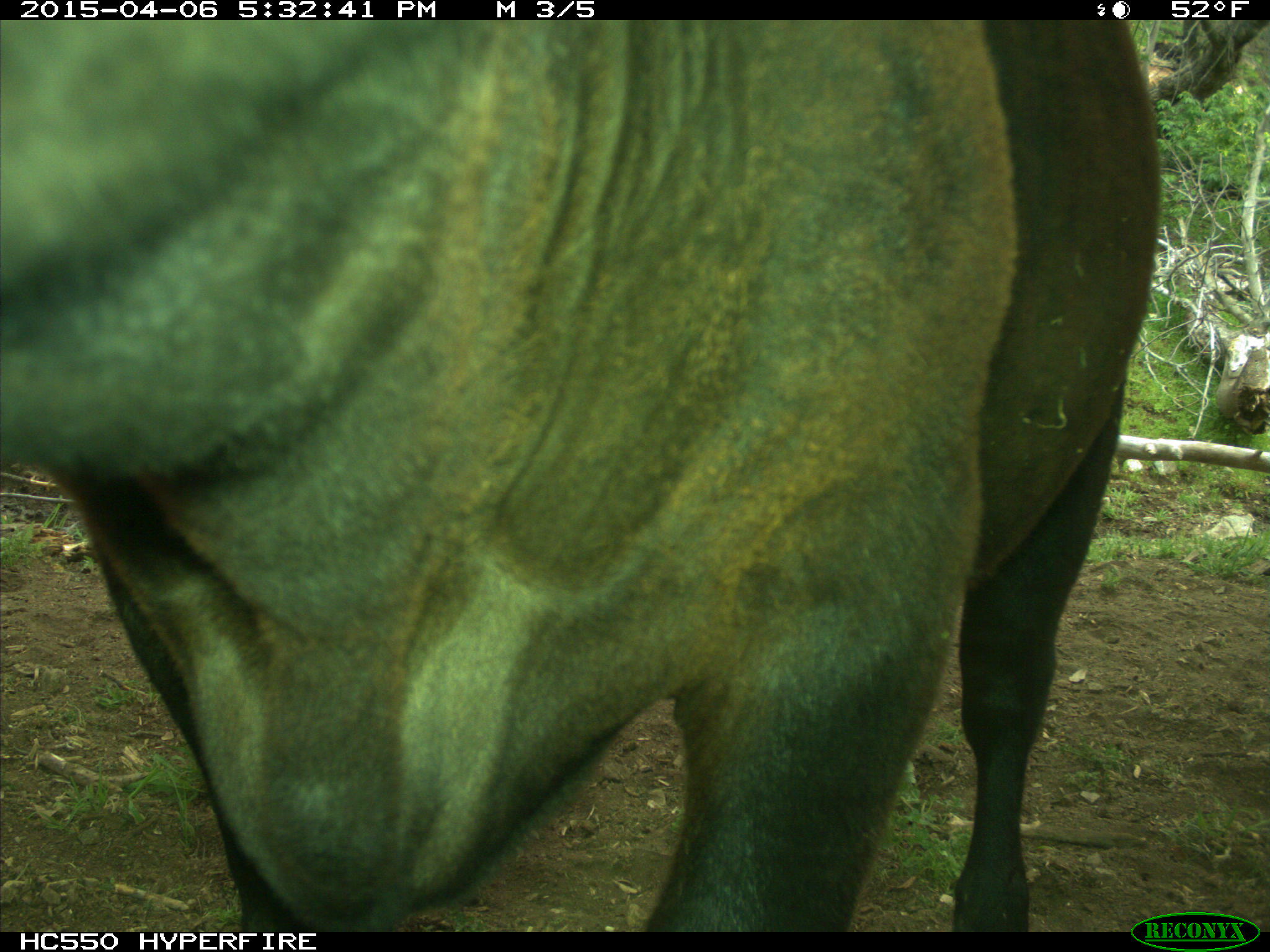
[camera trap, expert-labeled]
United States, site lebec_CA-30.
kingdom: Animalia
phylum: Chordata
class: Mammalia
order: Artiodactyla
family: Bovidae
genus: Bos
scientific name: Bos taurus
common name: domestic cow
Bos taurus (domestic cow).